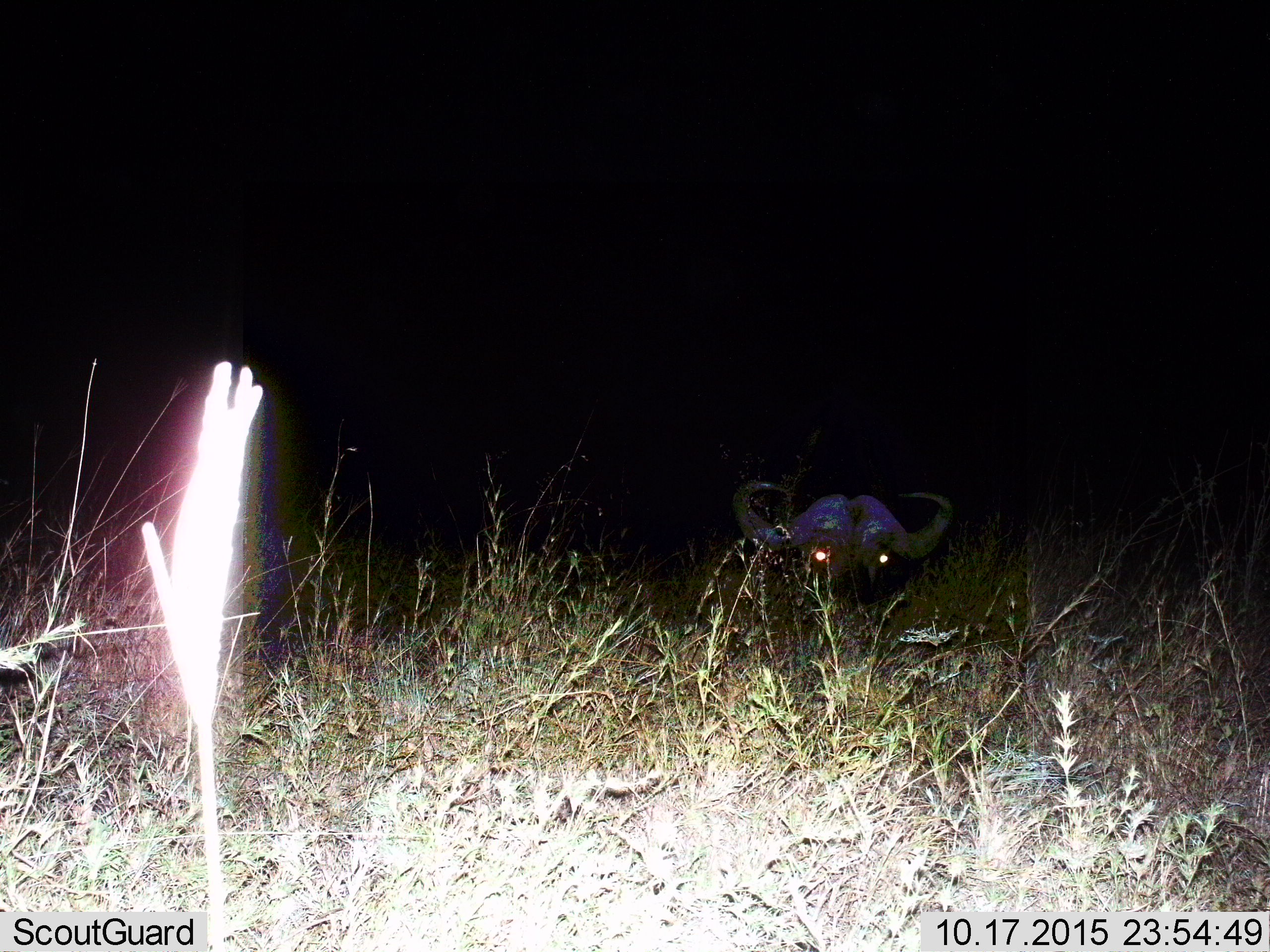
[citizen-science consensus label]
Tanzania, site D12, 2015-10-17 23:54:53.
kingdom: Animalia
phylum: Chordata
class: Mammalia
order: Artiodactyla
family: Bovidae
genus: Syncerus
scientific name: Syncerus caffer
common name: cape buffalo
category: buffalo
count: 1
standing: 35%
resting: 59%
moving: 6%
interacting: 0%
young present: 0%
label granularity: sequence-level